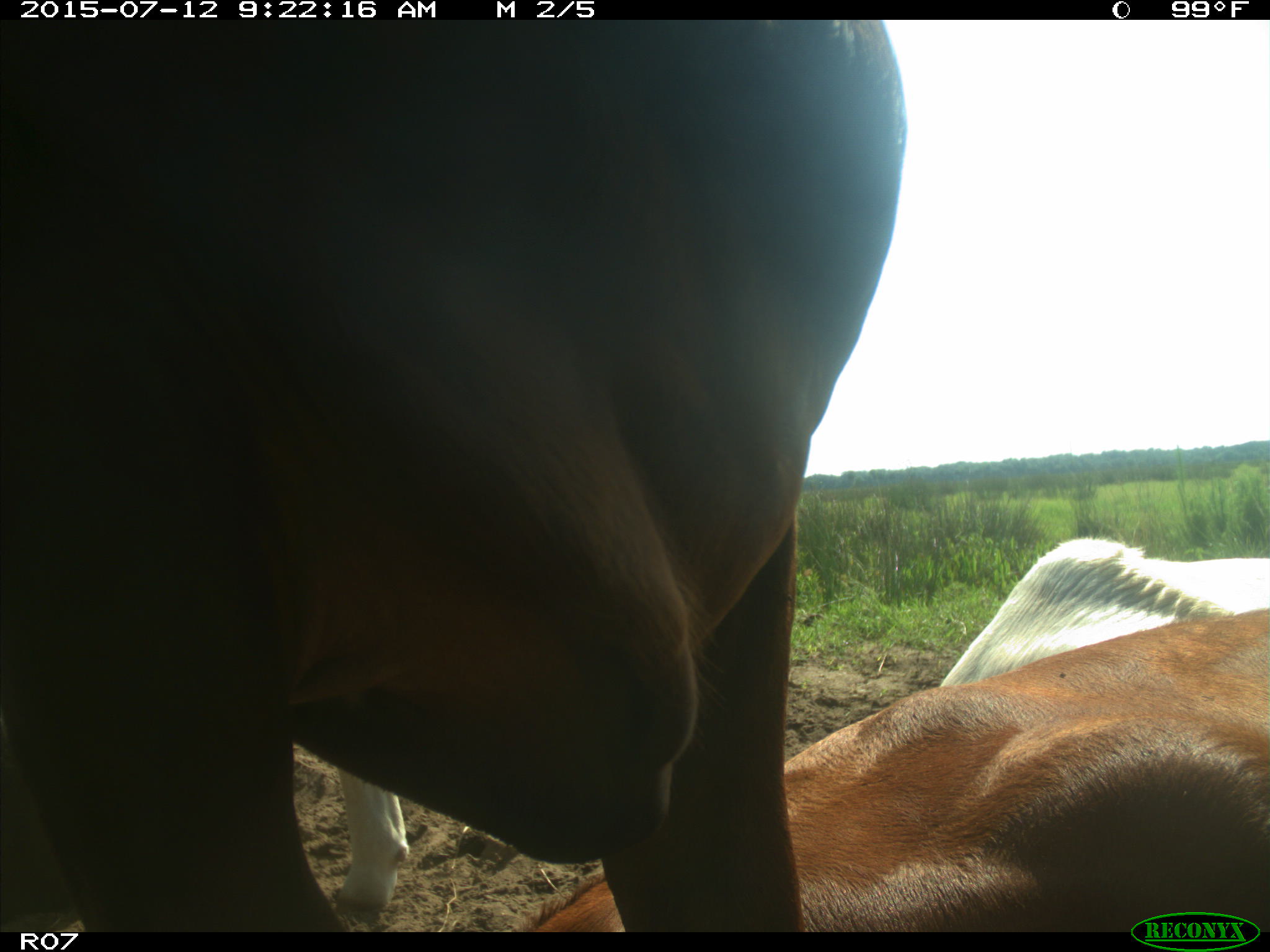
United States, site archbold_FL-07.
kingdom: Animalia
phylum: Chordata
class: Mammalia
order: Artiodactyla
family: Bovidae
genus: Bos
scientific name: Bos taurus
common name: domestic cow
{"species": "Bos taurus (domestic cow)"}